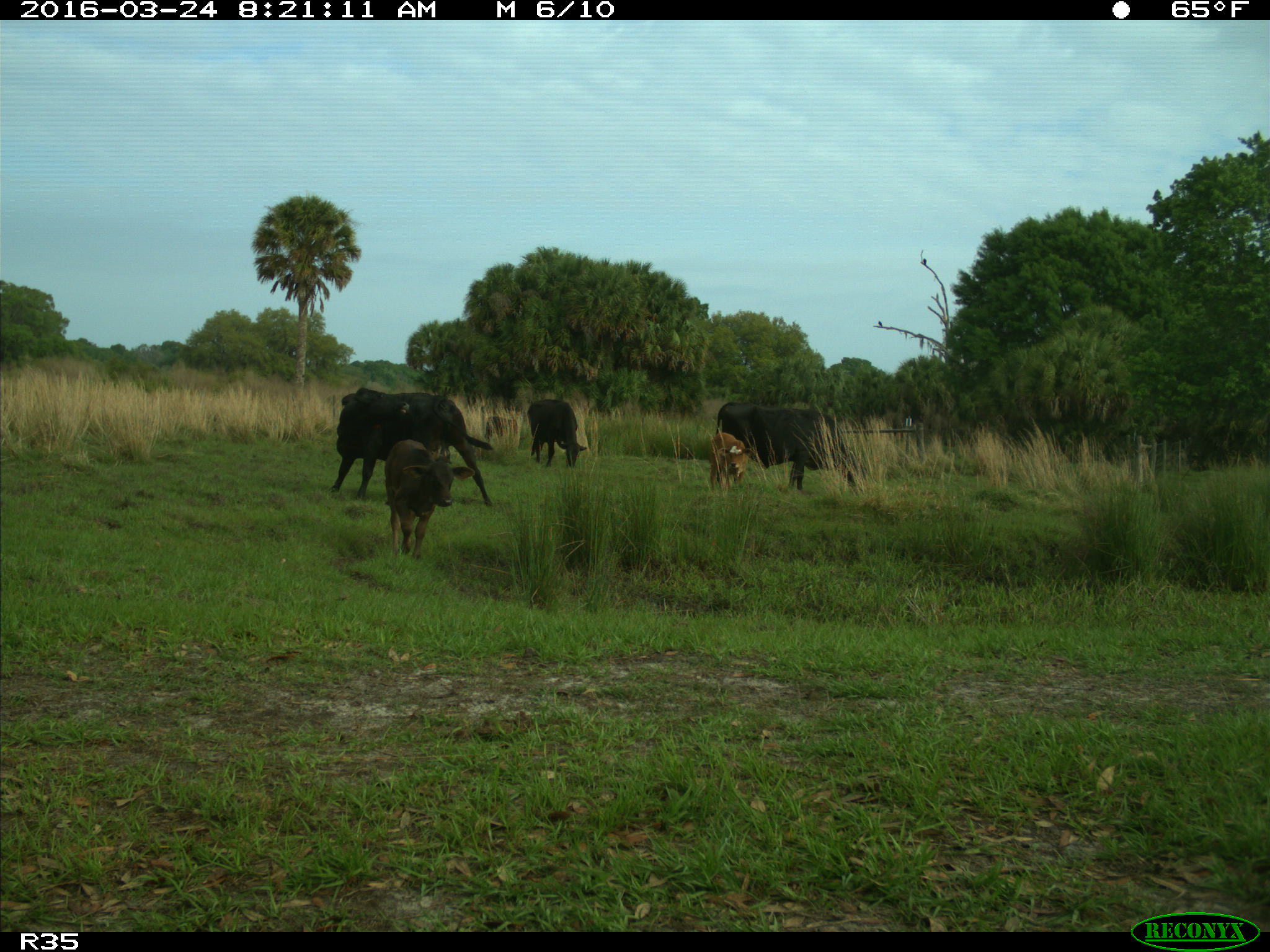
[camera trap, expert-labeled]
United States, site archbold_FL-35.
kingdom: Animalia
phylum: Chordata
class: Mammalia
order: Artiodactyla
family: Bovidae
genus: Bos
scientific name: Bos taurus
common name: domestic cow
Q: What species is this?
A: Bos taurus (domestic cow).